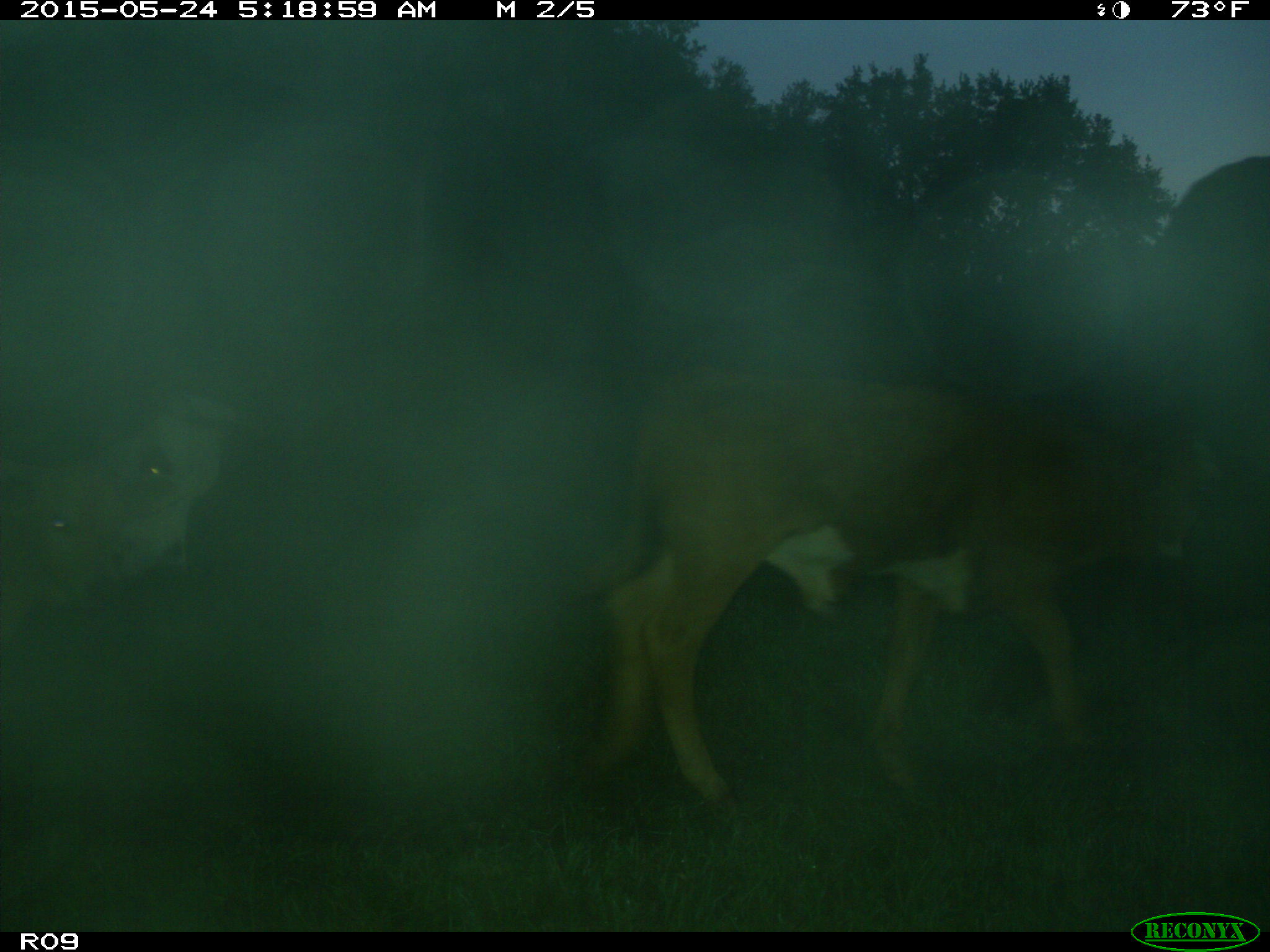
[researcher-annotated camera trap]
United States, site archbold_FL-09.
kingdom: Animalia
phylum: Chordata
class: Mammalia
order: Artiodactyla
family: Bovidae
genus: Bos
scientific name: Bos taurus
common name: domestic cow